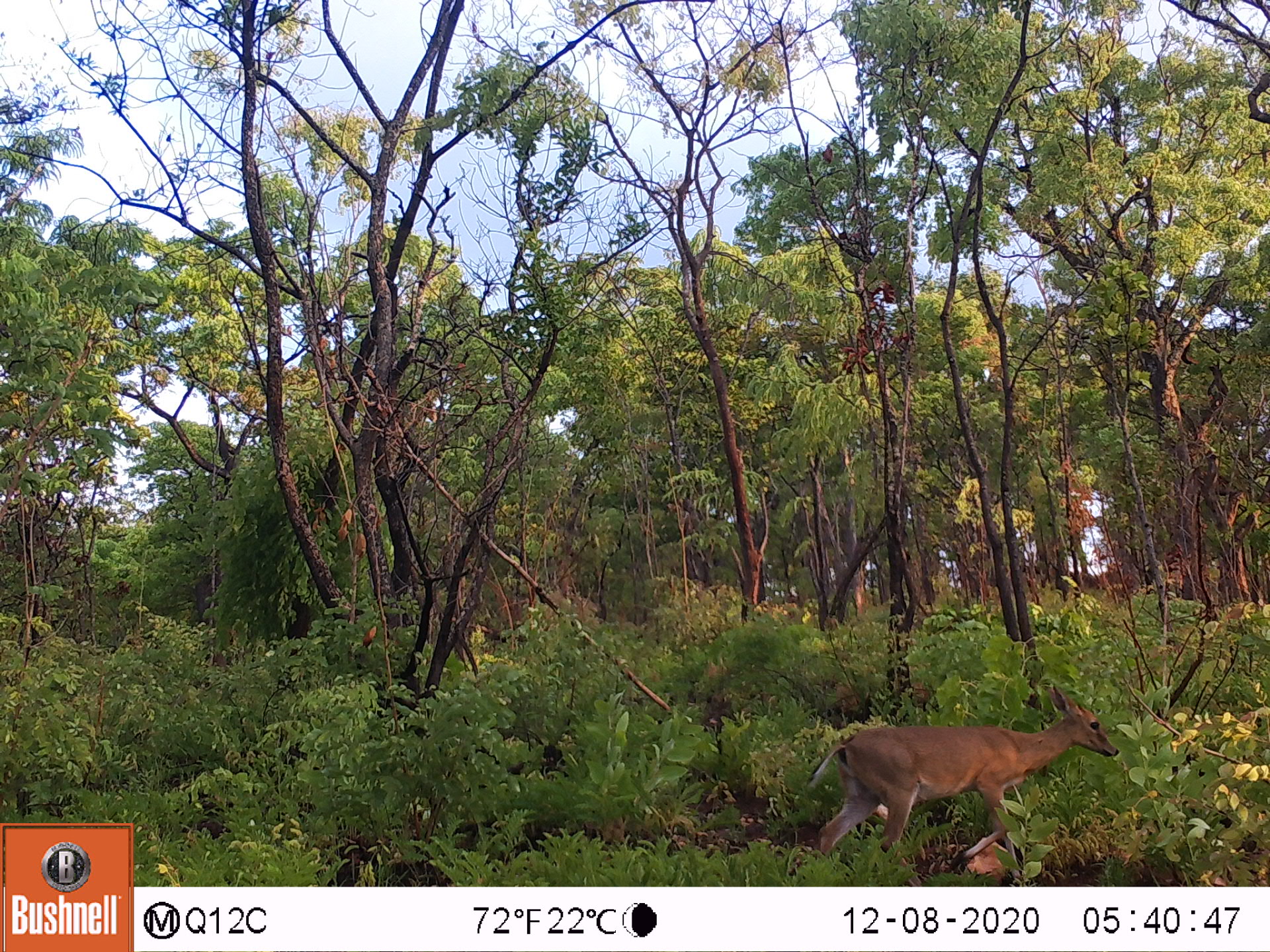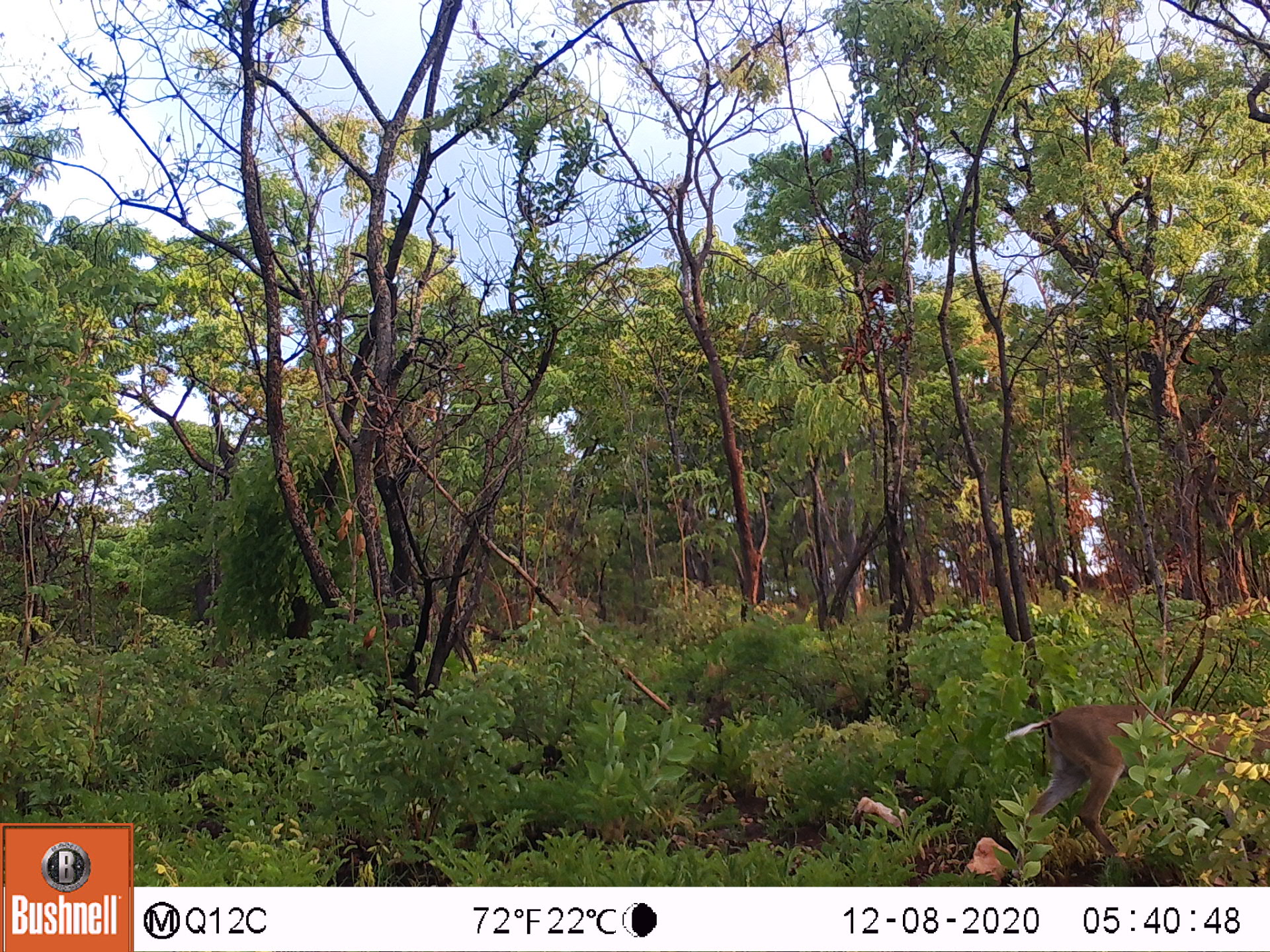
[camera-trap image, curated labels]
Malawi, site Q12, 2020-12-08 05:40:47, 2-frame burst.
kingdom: Animalia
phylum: Chordata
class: Mammalia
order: Artiodactyla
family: Bovidae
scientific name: Antilopinae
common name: small antelope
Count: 1.